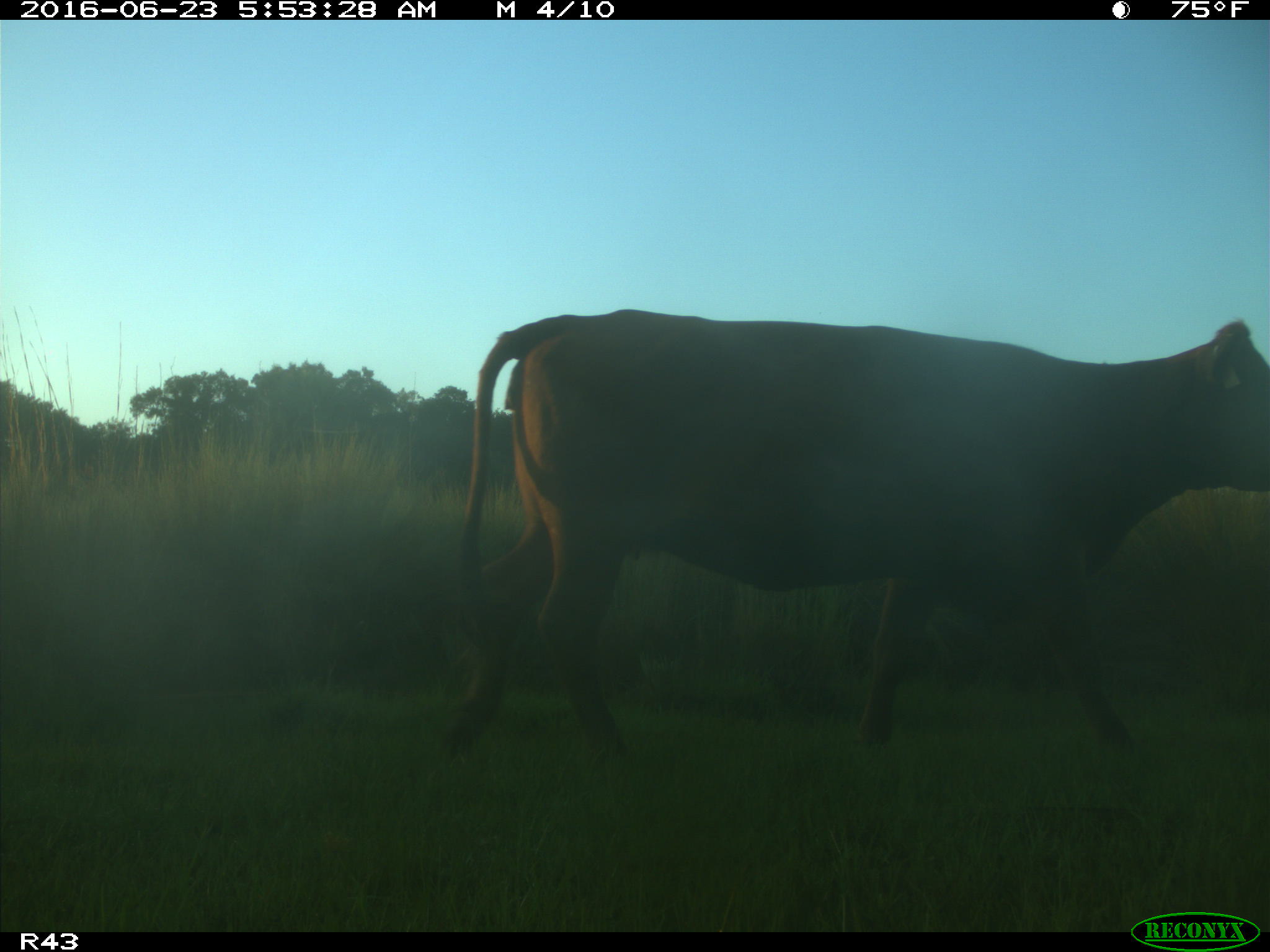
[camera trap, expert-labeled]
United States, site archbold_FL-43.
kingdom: Animalia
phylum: Chordata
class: Mammalia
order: Artiodactyla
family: Bovidae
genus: Bos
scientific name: Bos taurus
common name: domestic cow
Bos taurus (domestic cow).